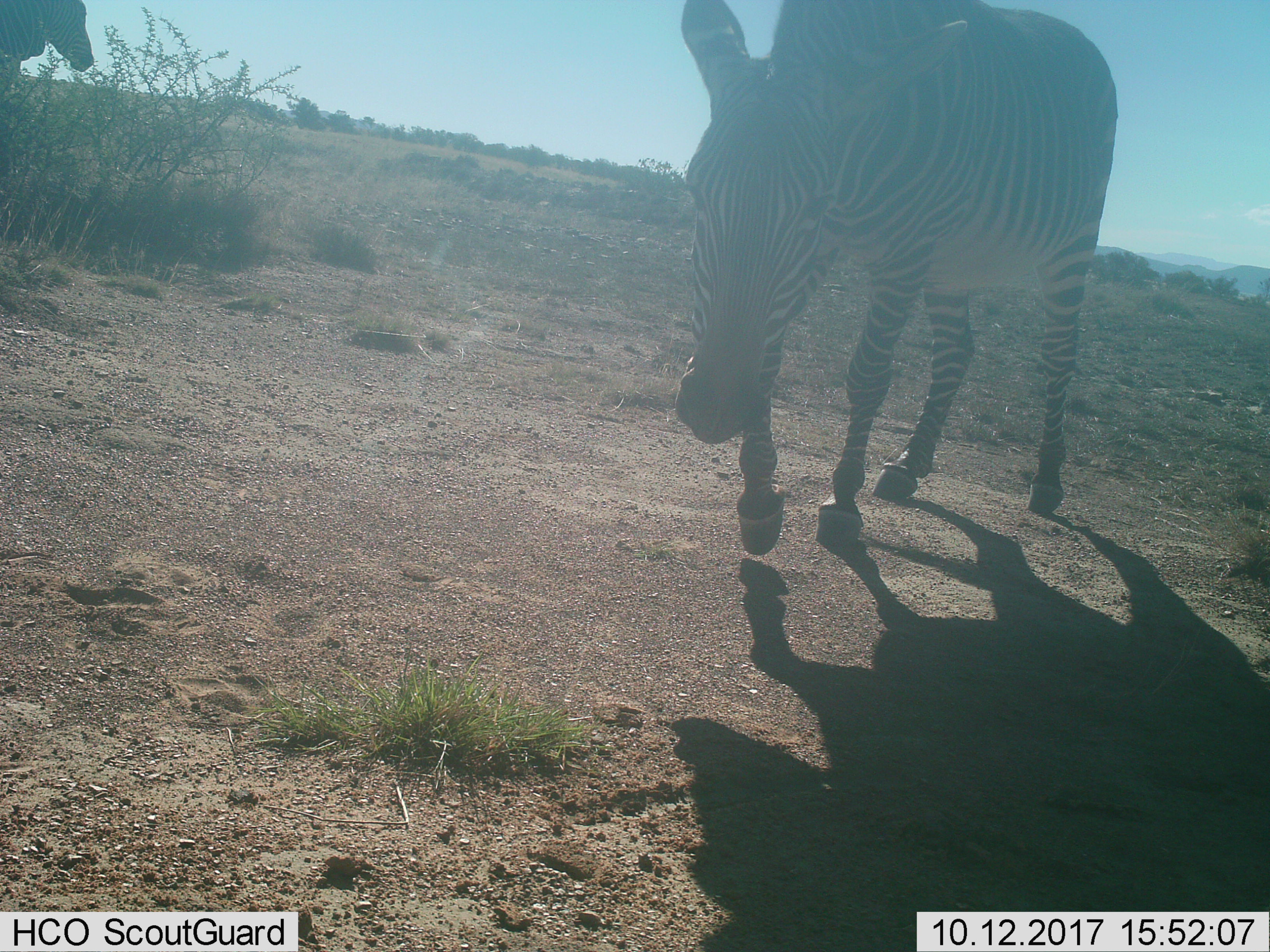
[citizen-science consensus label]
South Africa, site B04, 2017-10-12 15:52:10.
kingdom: Animalia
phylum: Chordata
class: Mammalia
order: Perissodactyla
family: Equidae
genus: Equus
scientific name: Equus zebra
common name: mountain zebra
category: zebramountain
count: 2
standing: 11%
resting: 0%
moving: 100%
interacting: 11%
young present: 0%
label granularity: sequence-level